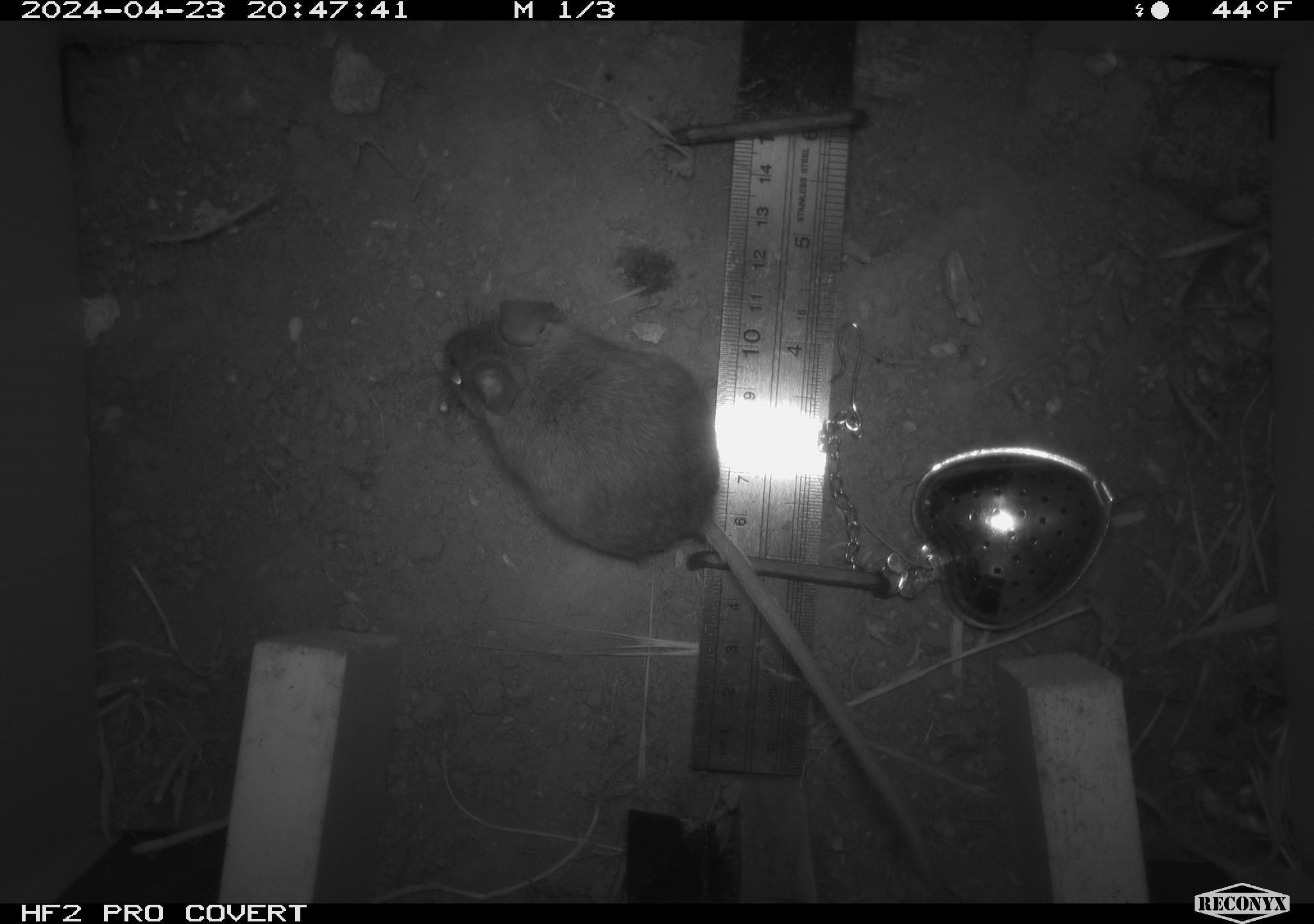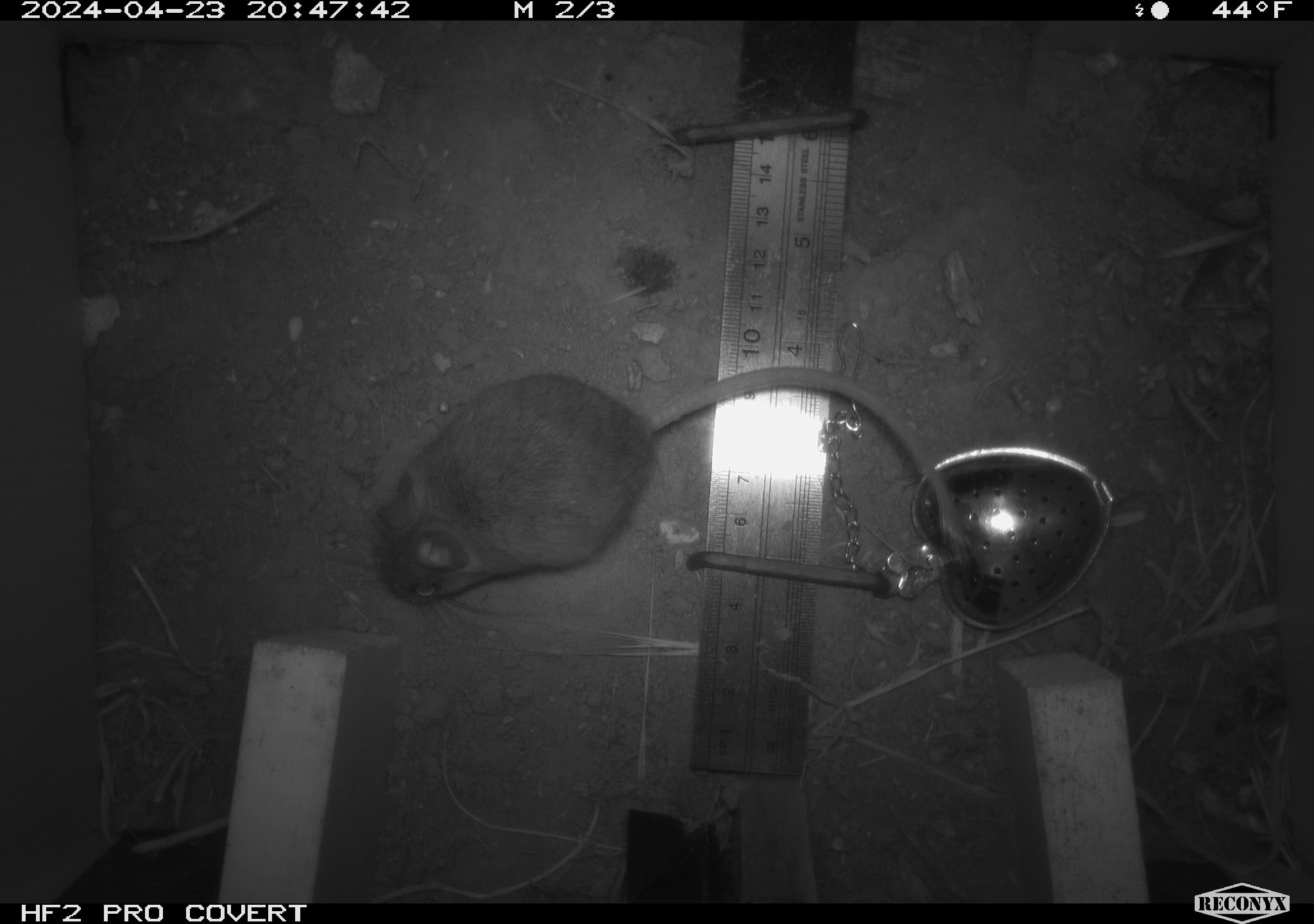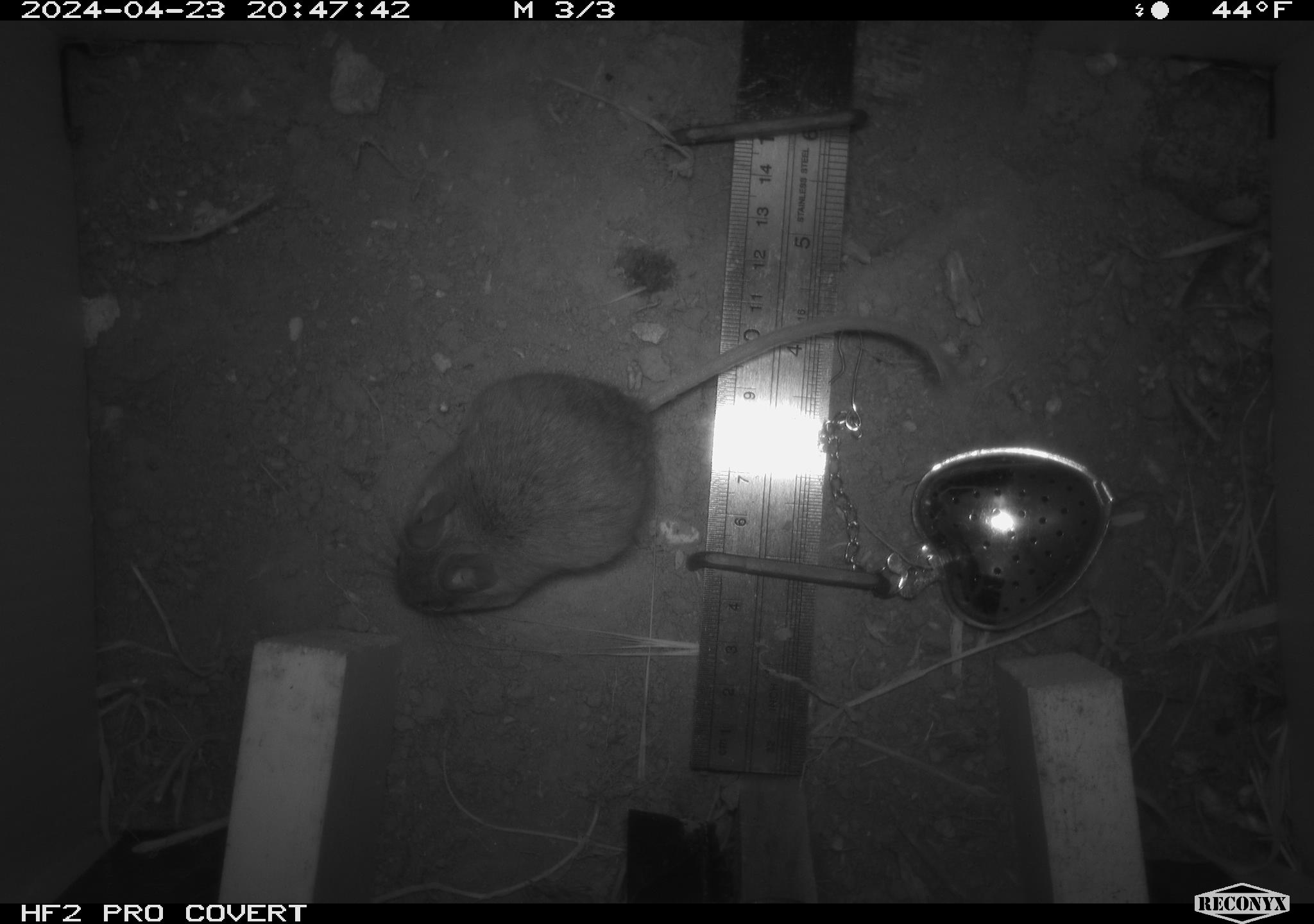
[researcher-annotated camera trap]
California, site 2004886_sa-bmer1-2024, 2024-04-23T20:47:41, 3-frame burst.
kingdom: Animalia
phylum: Chordata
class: Mammalia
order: Rodentia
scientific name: Rodentia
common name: mouse species